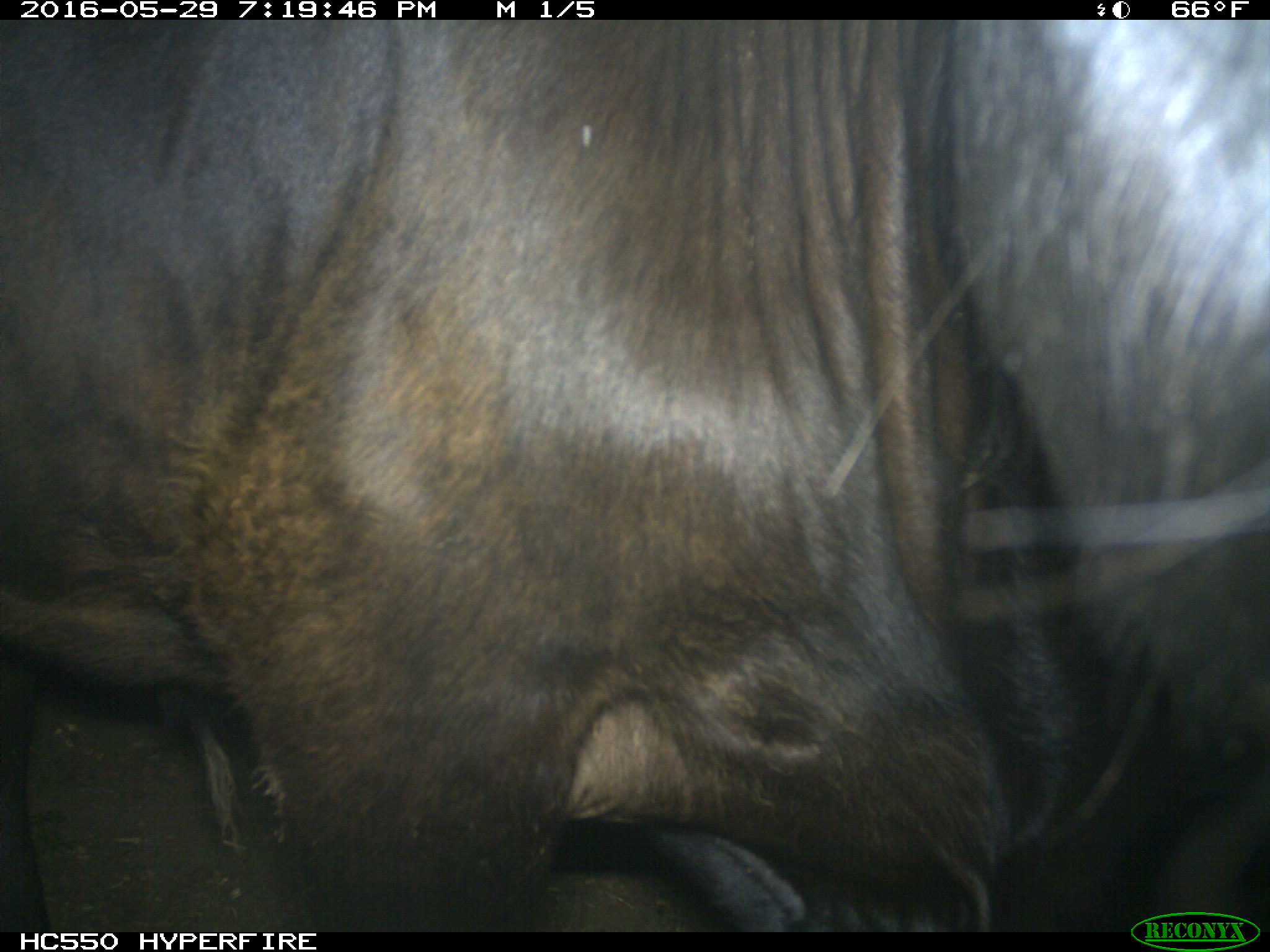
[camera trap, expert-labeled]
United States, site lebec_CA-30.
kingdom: Animalia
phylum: Chordata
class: Mammalia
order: Artiodactyla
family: Bovidae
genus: Bos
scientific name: Bos taurus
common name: domestic cow